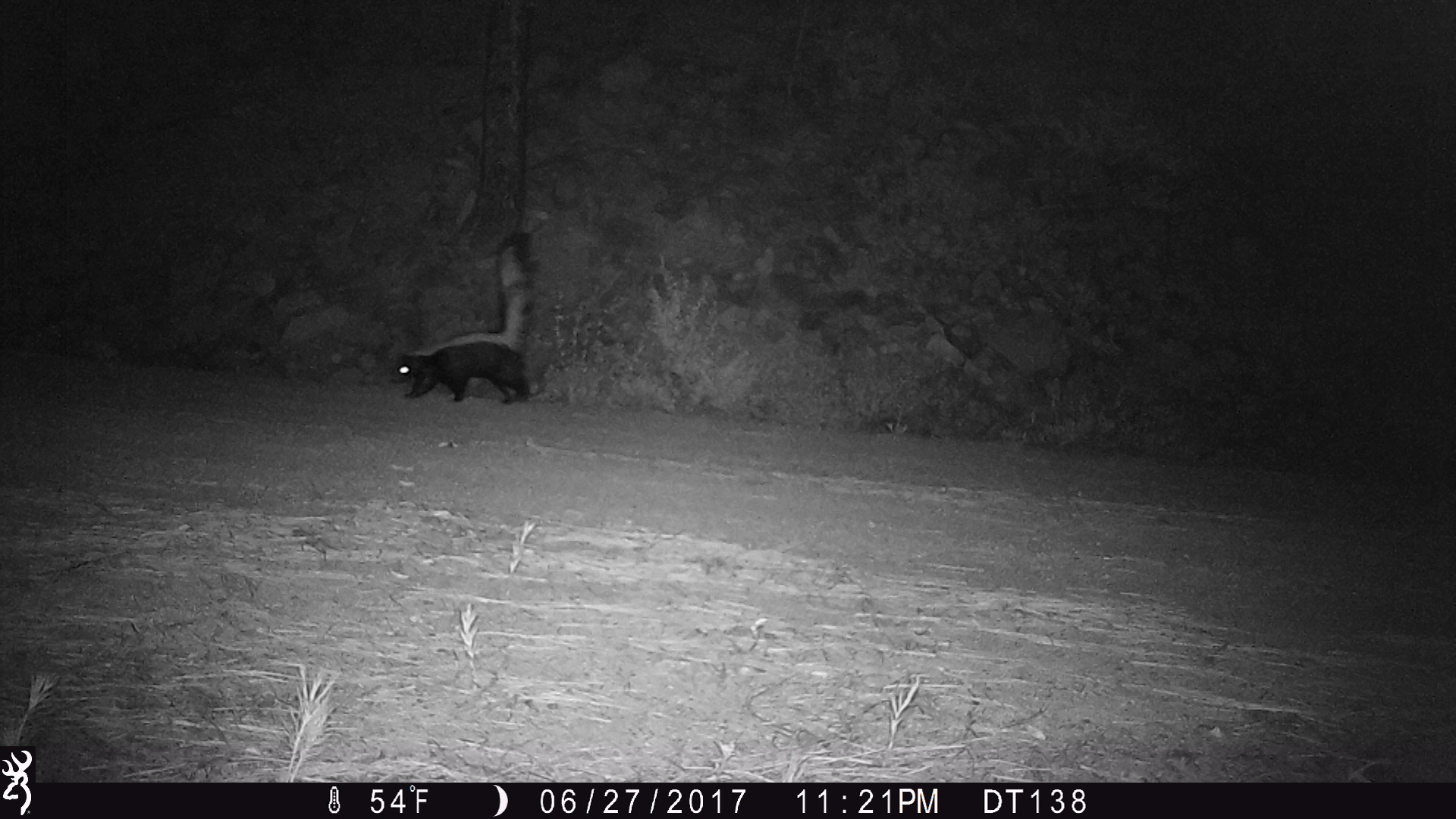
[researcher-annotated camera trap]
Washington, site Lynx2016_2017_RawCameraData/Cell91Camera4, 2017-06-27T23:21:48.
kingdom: Animalia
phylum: Chordata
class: Mammalia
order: Carnivora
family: Mephitidae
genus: Mephitis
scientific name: Mephitis mephitis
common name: striped skunk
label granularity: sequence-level